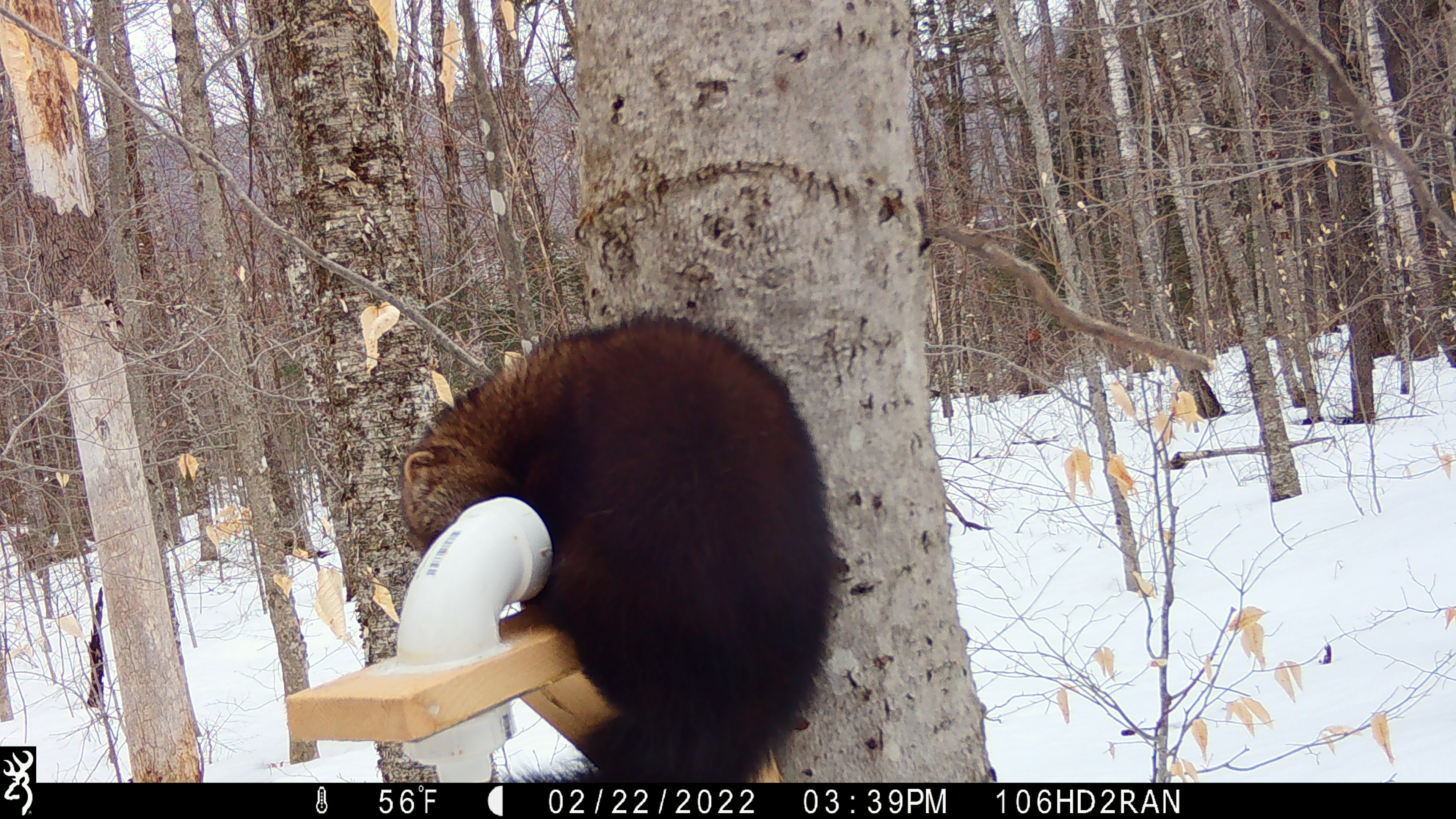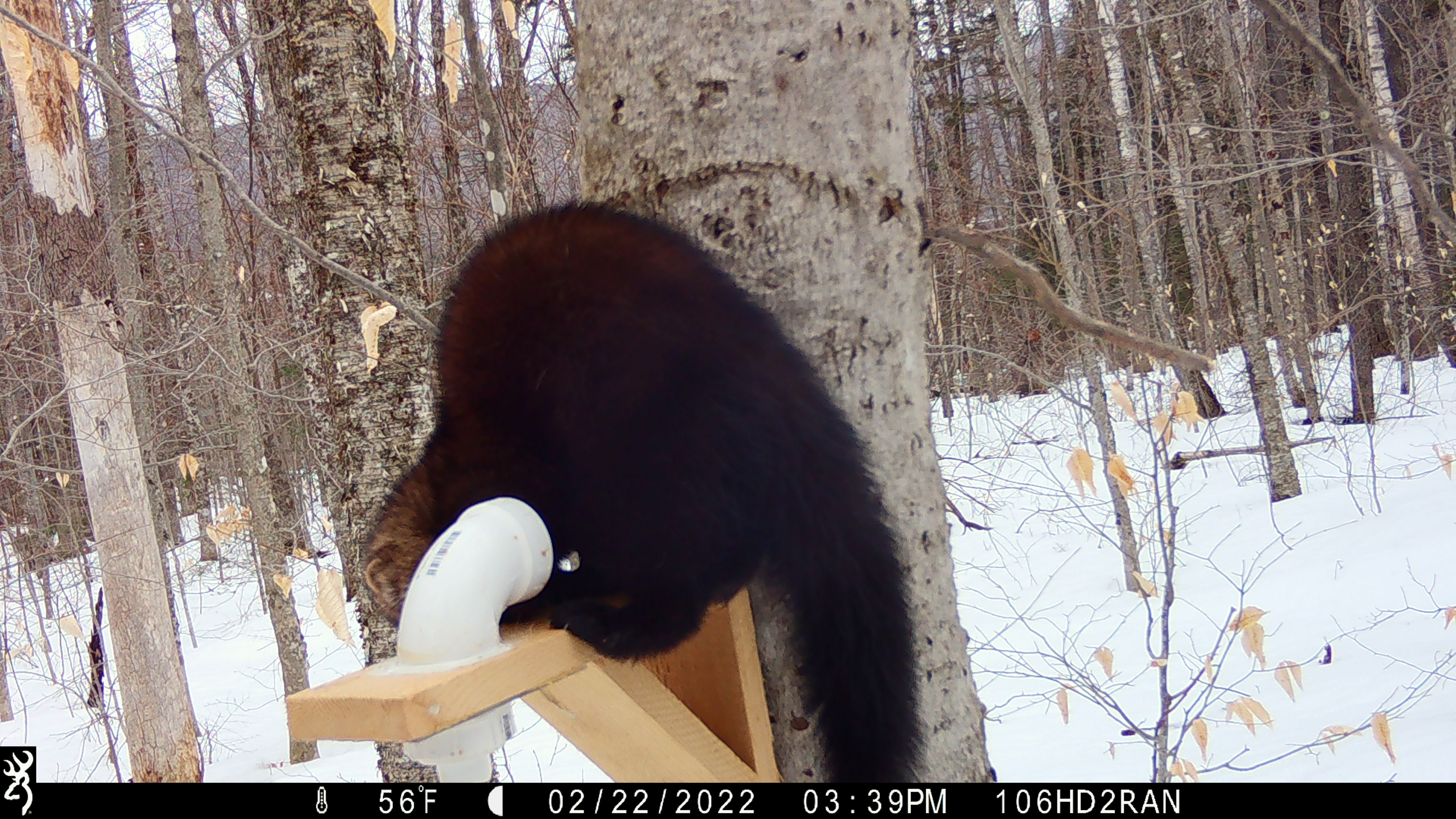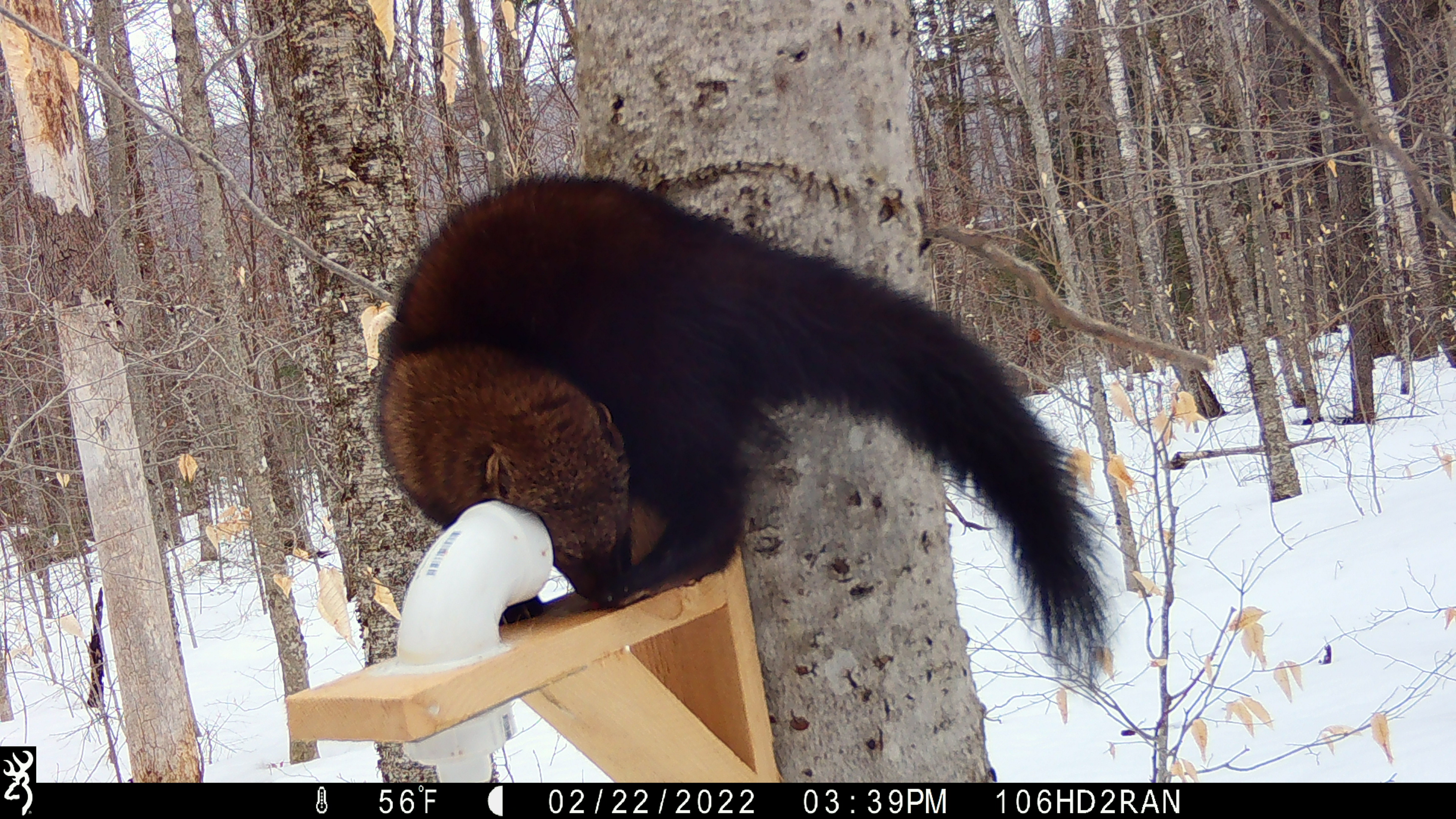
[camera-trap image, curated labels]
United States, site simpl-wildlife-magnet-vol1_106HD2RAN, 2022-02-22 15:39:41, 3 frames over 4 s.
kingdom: Animalia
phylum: Chordata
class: Mammalia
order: Carnivora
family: Mustelidae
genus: Pekania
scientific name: Pekania pennanti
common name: fisher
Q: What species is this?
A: Fisher (Pekania pennanti).